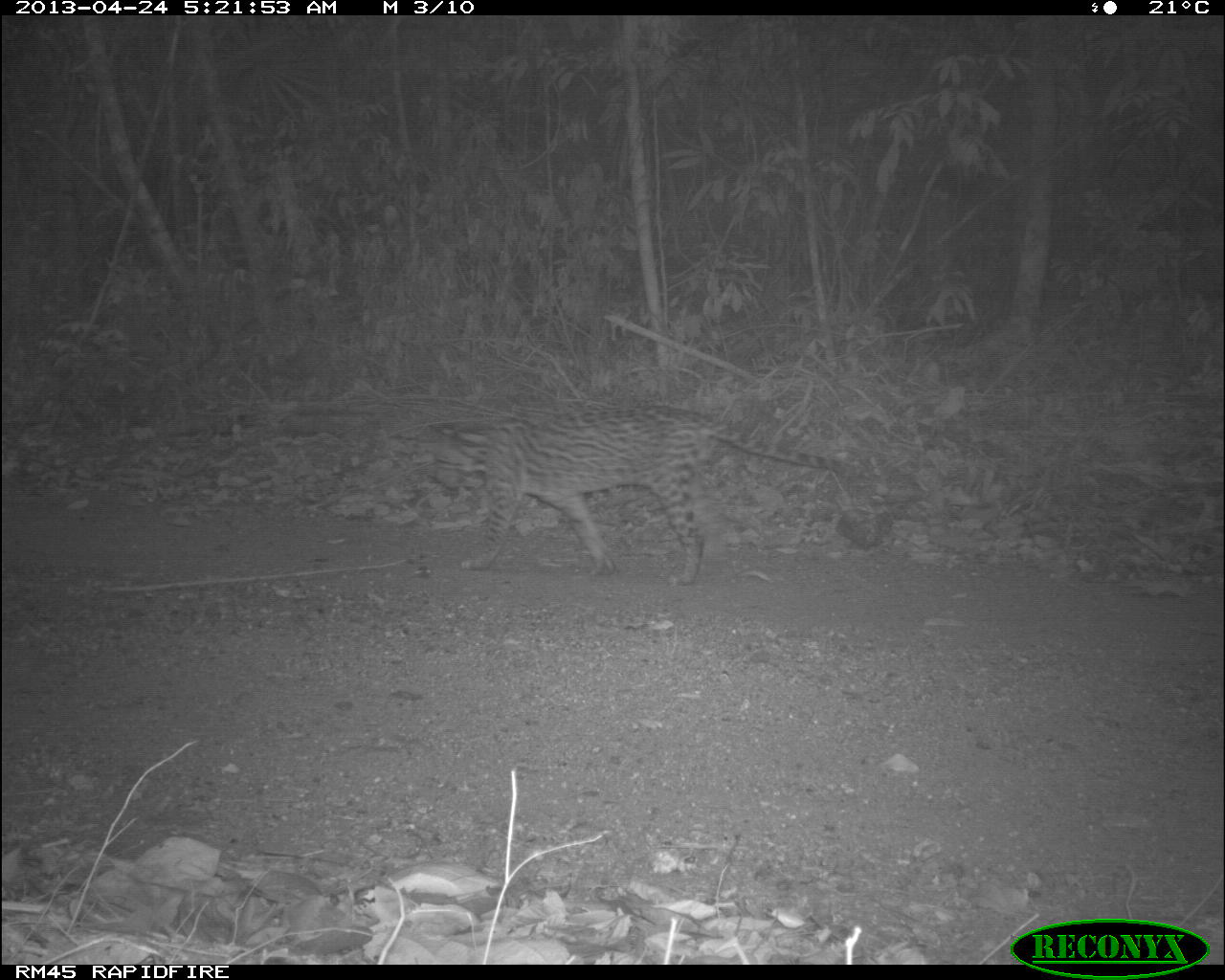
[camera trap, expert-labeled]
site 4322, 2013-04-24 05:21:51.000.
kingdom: Animalia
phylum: Chordata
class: Mammalia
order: Carnivora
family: Felidae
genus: Leopardus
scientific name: Leopardus pardalis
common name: ocelot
Leopardus pardalis (ocelot), count 1, sex male.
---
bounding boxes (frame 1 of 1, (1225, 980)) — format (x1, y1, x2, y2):
leopardus pardalis: (424, 400, 865, 583)